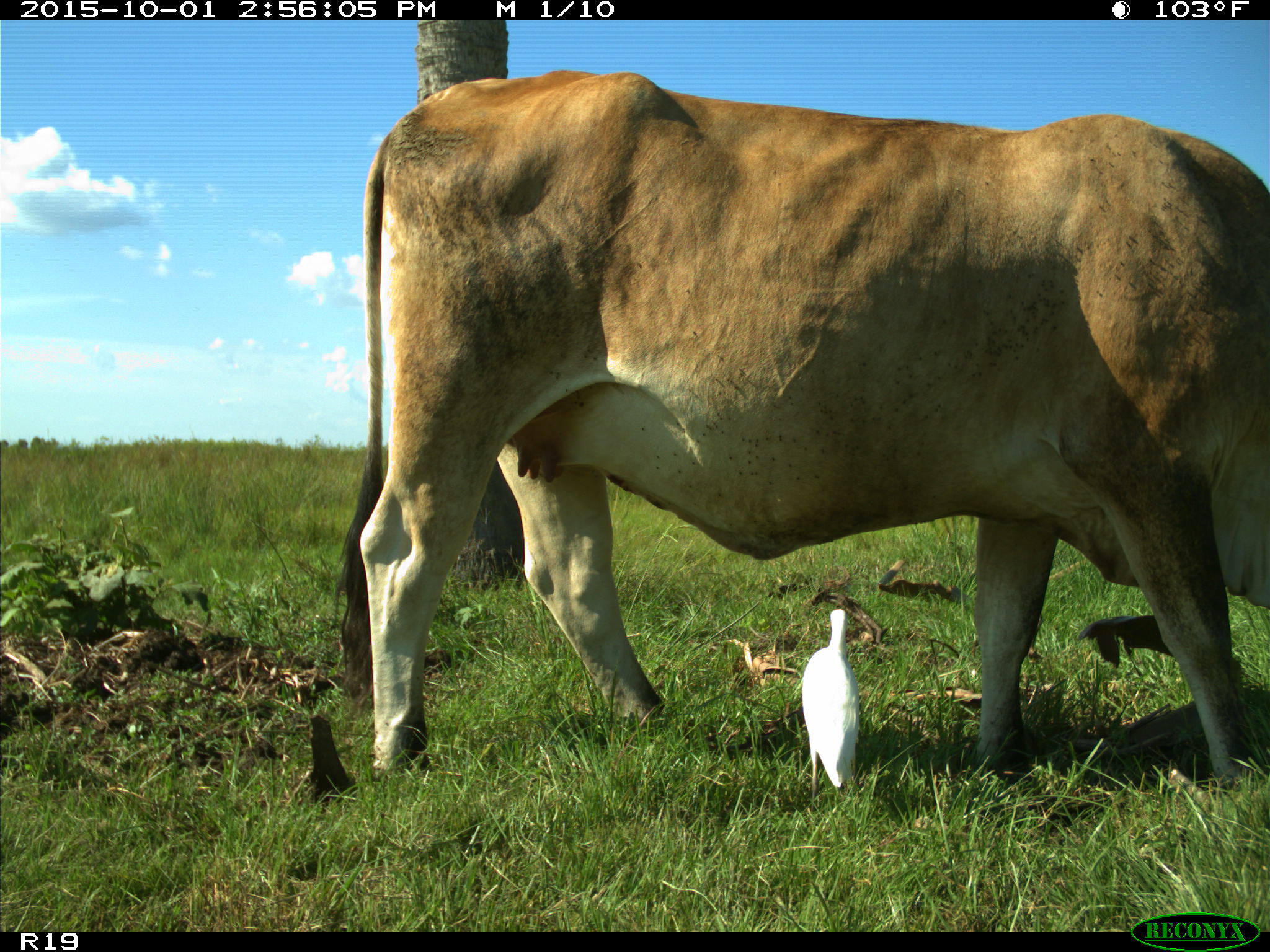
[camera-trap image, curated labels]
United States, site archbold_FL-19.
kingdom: Animalia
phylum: Chordata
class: Mammalia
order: Artiodactyla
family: Bovidae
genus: Bos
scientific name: Bos taurus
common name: domestic cow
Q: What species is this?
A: Bos taurus (domestic cow).